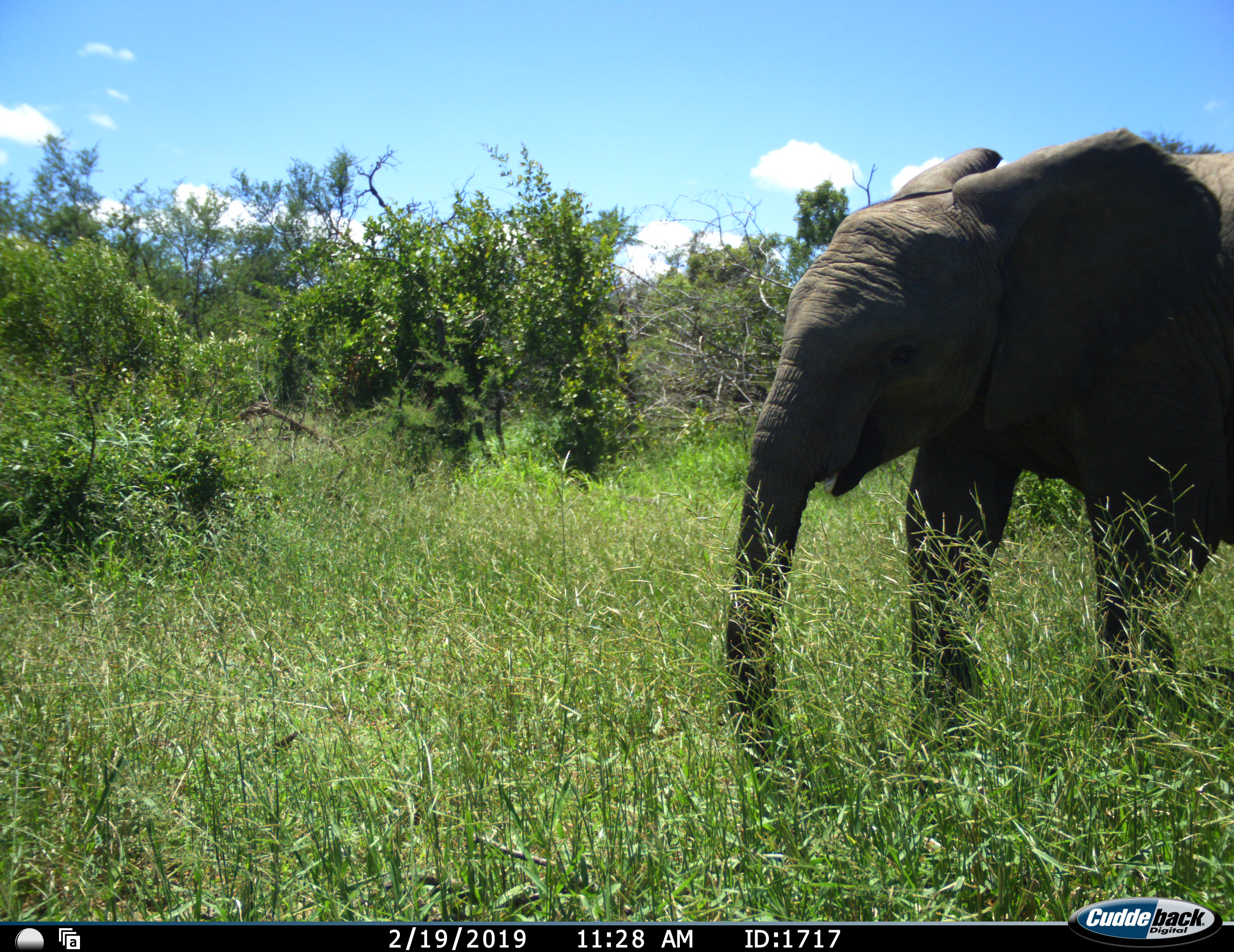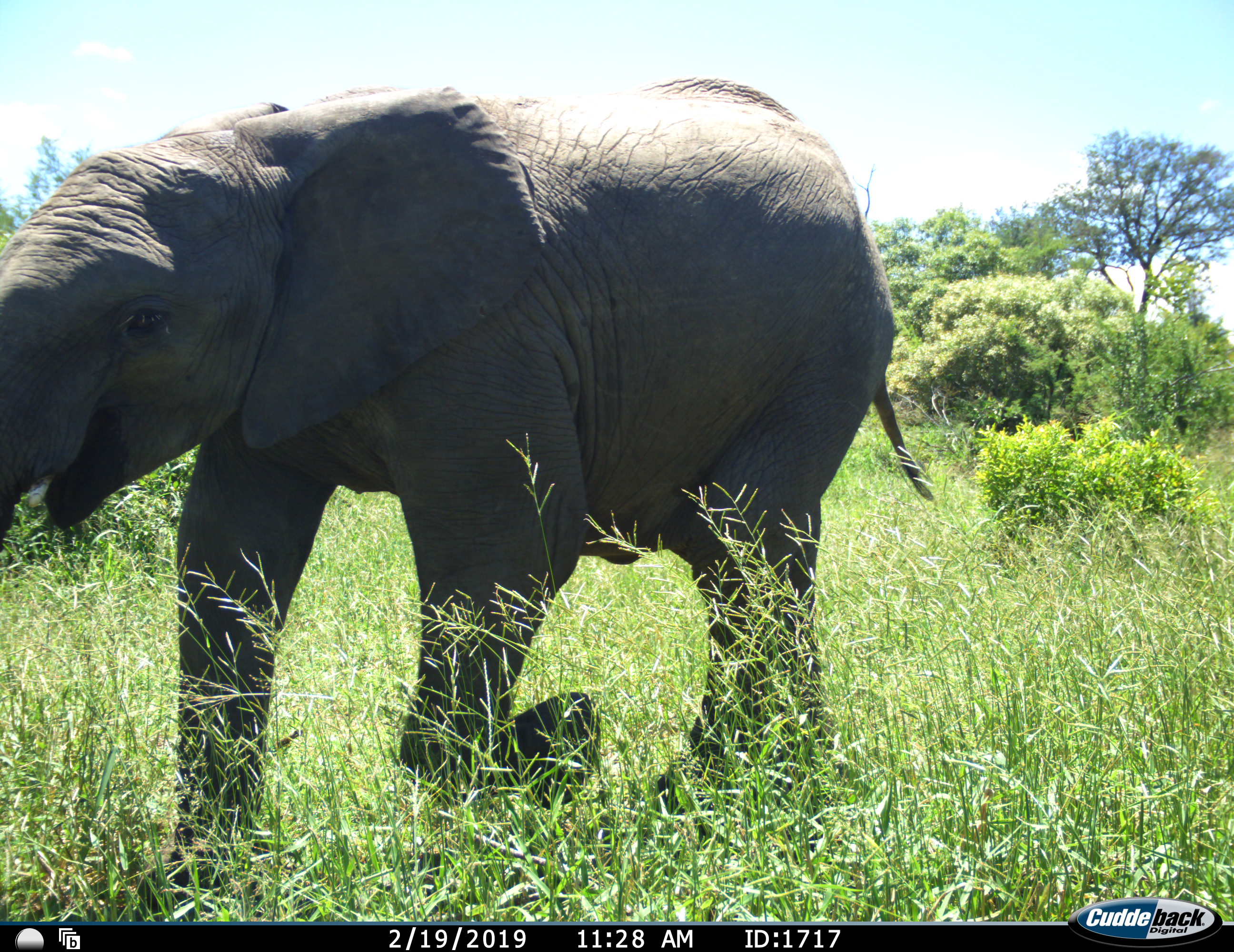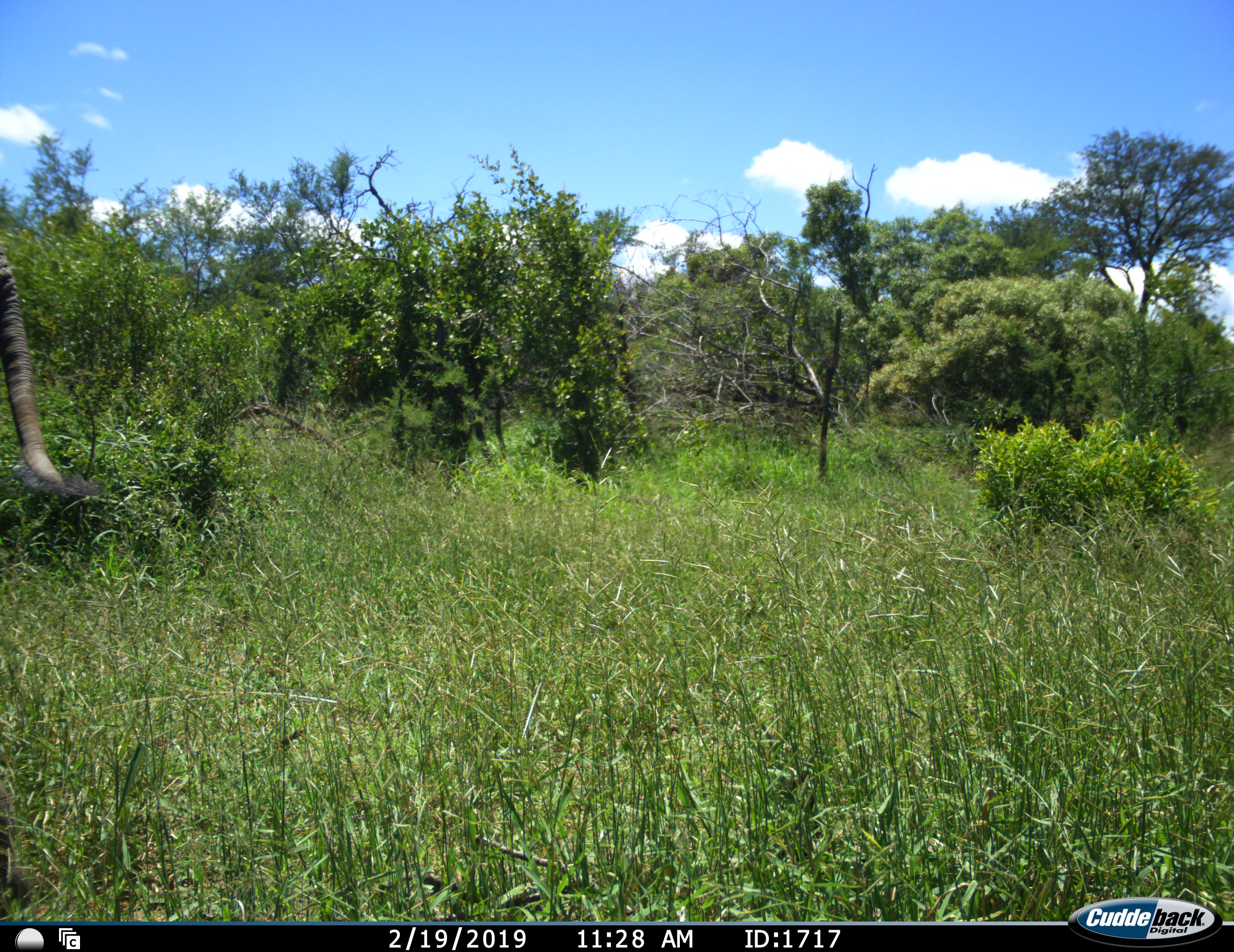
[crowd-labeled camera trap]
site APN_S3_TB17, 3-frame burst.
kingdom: Animalia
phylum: Chordata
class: Mammalia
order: Proboscidea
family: Elephantidae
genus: Loxodonta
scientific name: Loxodonta africana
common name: african bush elephant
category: elephant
Elephant (african bush elephant) (Loxodonta africana), count 1. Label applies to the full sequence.